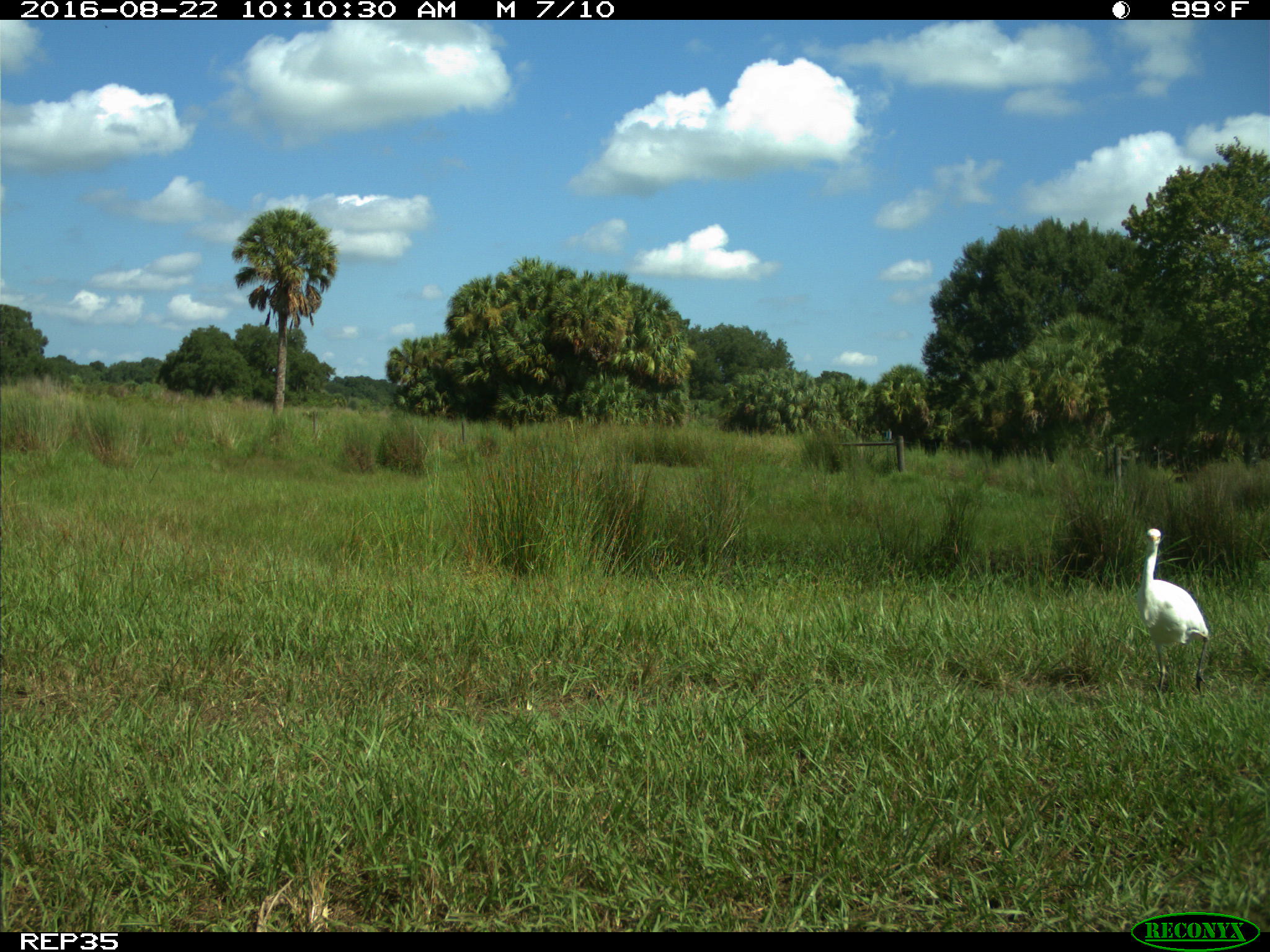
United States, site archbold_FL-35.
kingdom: Animalia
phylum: Chordata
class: Aves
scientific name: Aves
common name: birds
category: unidentified bird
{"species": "unidentified bird (birds) (Aves)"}